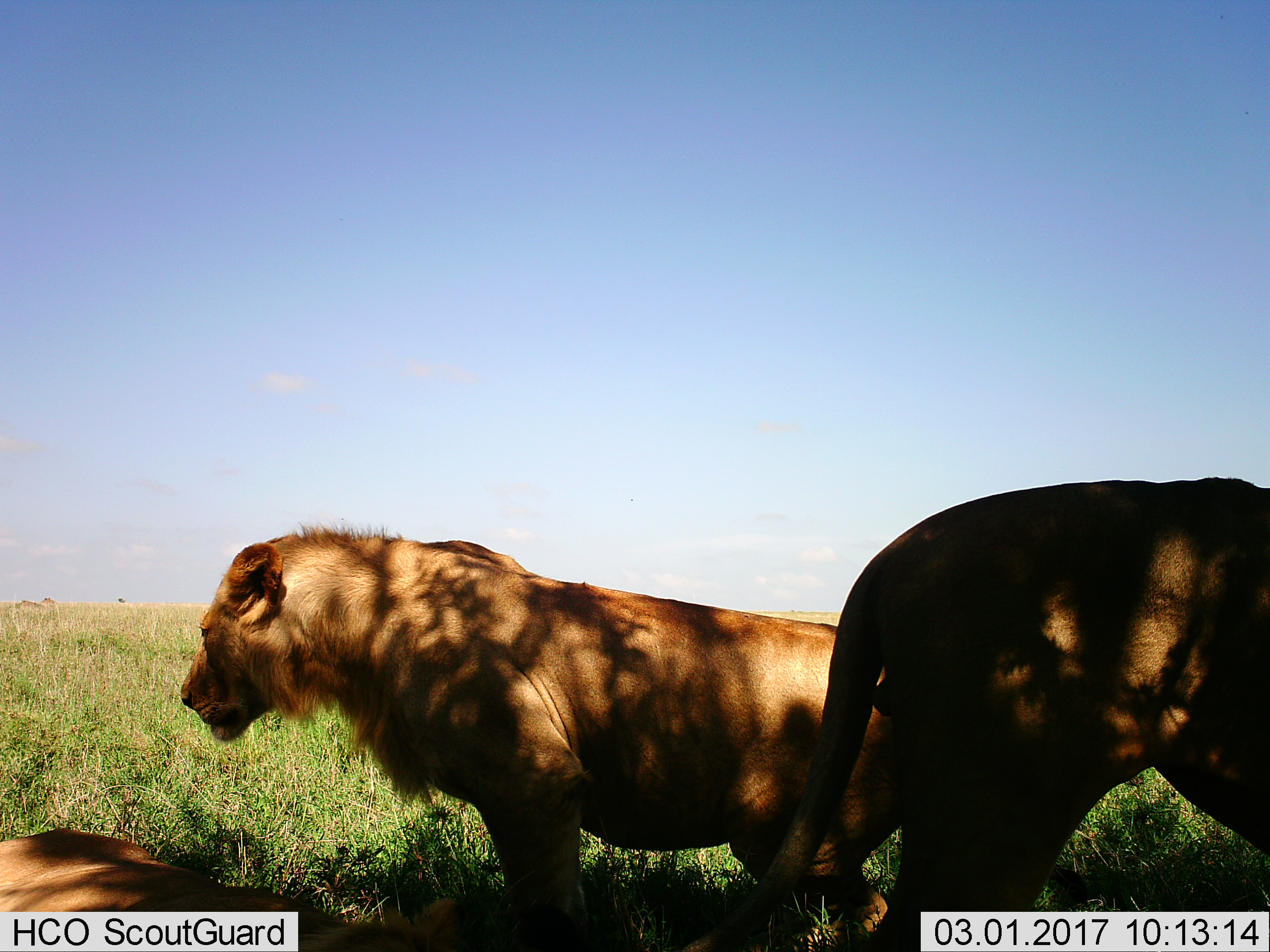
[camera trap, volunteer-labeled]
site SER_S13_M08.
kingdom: Animalia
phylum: Chordata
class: Mammalia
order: Carnivora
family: Felidae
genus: Panthera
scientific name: Panthera leo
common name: lion female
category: lionfemale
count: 3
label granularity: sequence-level